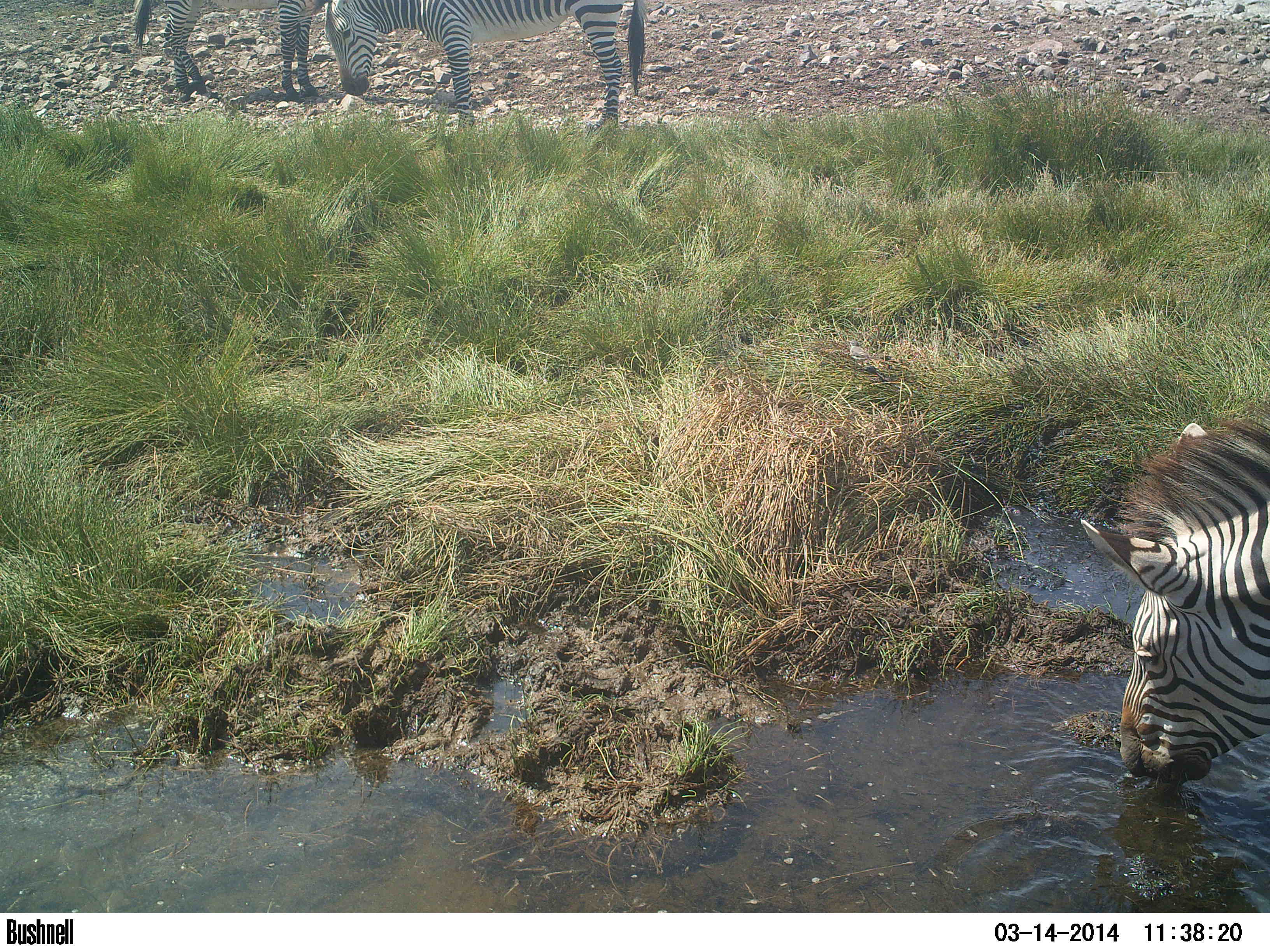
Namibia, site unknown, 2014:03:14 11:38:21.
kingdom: Animalia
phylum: Chordata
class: Mammalia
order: Perissodactyla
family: Equidae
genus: Equus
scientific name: Equus zebra hartmannae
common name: hartmann's mountain zebra